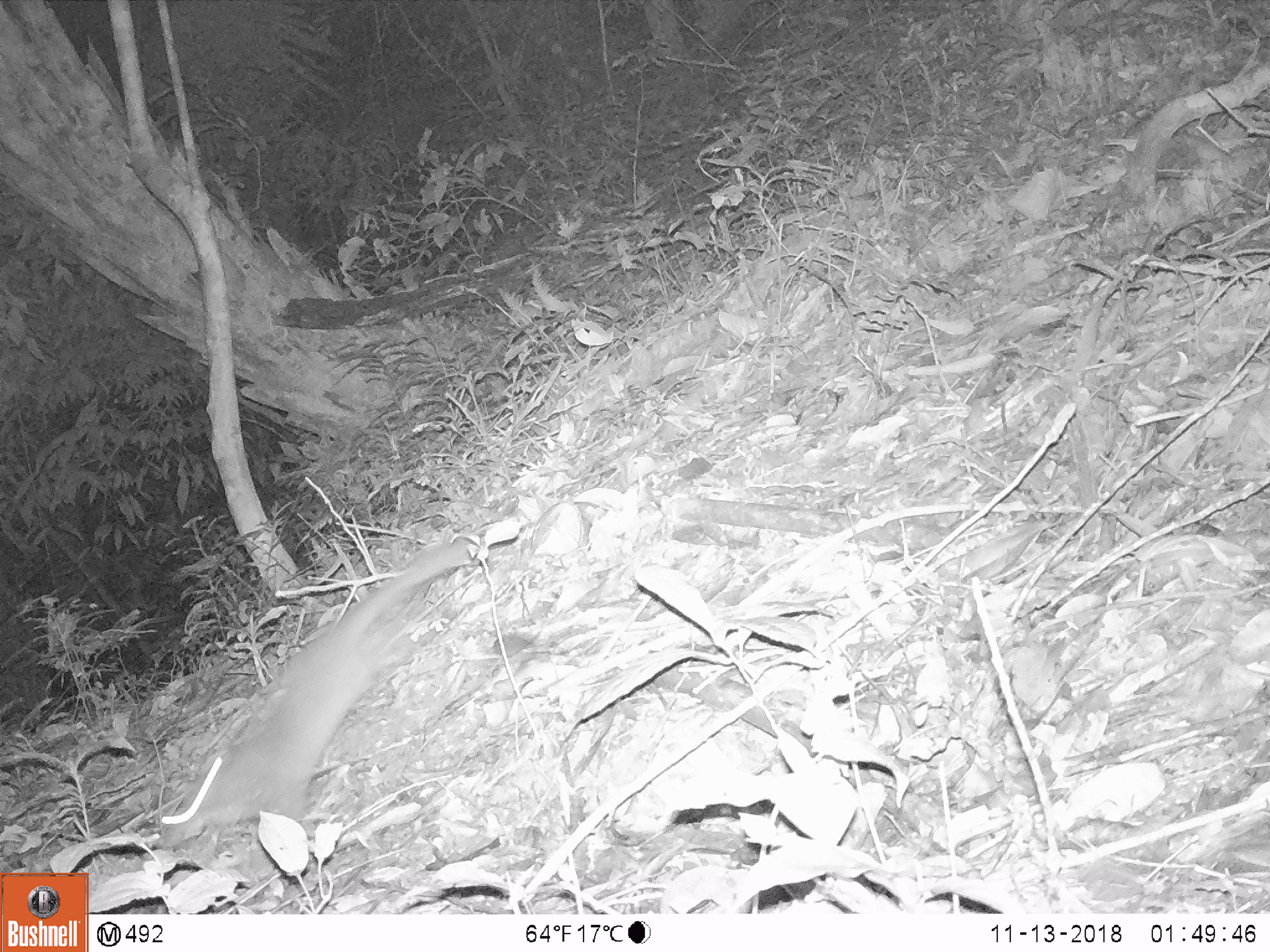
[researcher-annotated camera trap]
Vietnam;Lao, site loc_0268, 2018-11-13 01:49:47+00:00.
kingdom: Animalia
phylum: Chordata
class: Mammalia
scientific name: Mammalia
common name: mammal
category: unidentified small mammal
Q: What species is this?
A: Unidentified small mammal (mammal) (Mammalia).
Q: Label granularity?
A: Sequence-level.